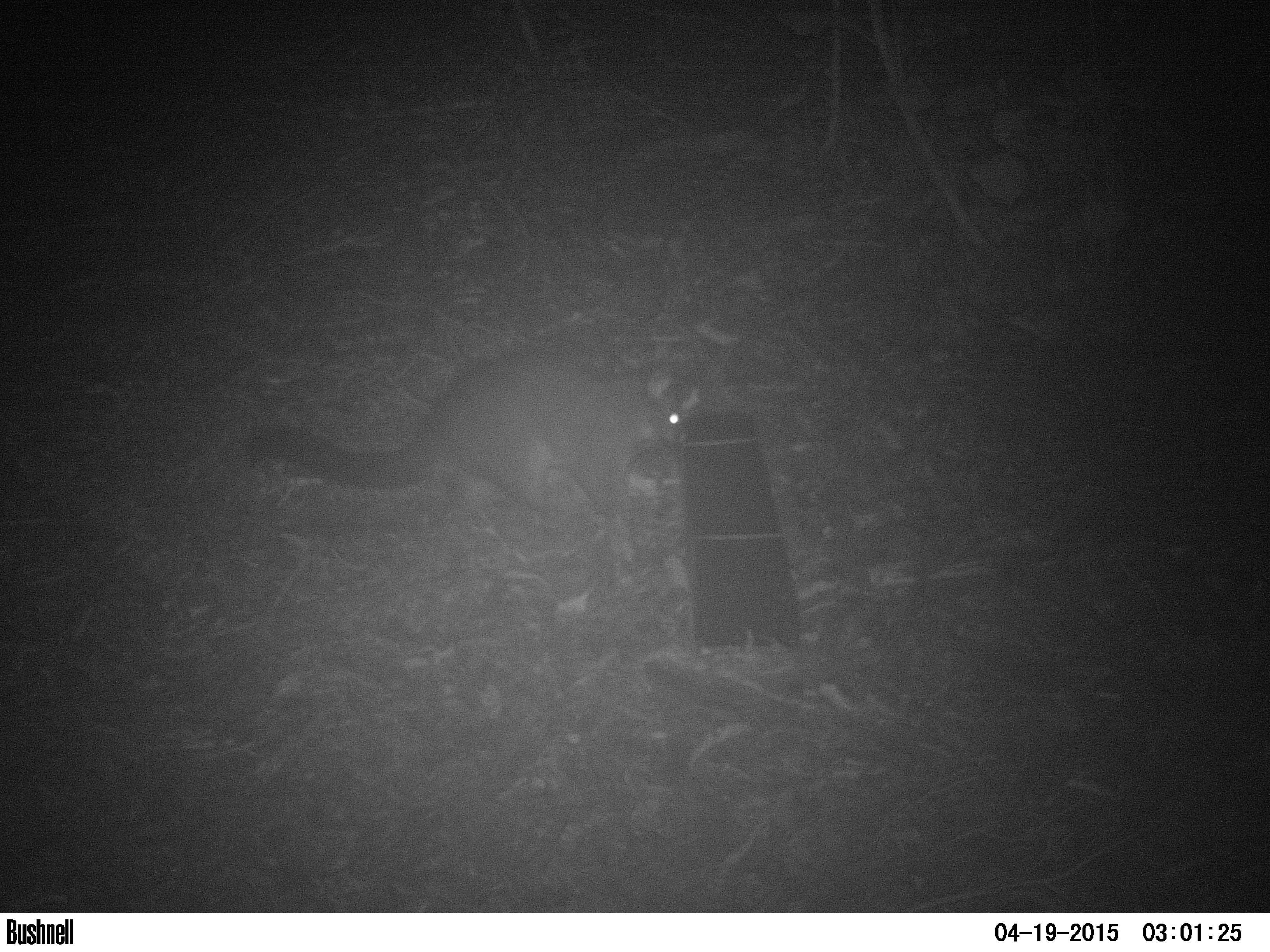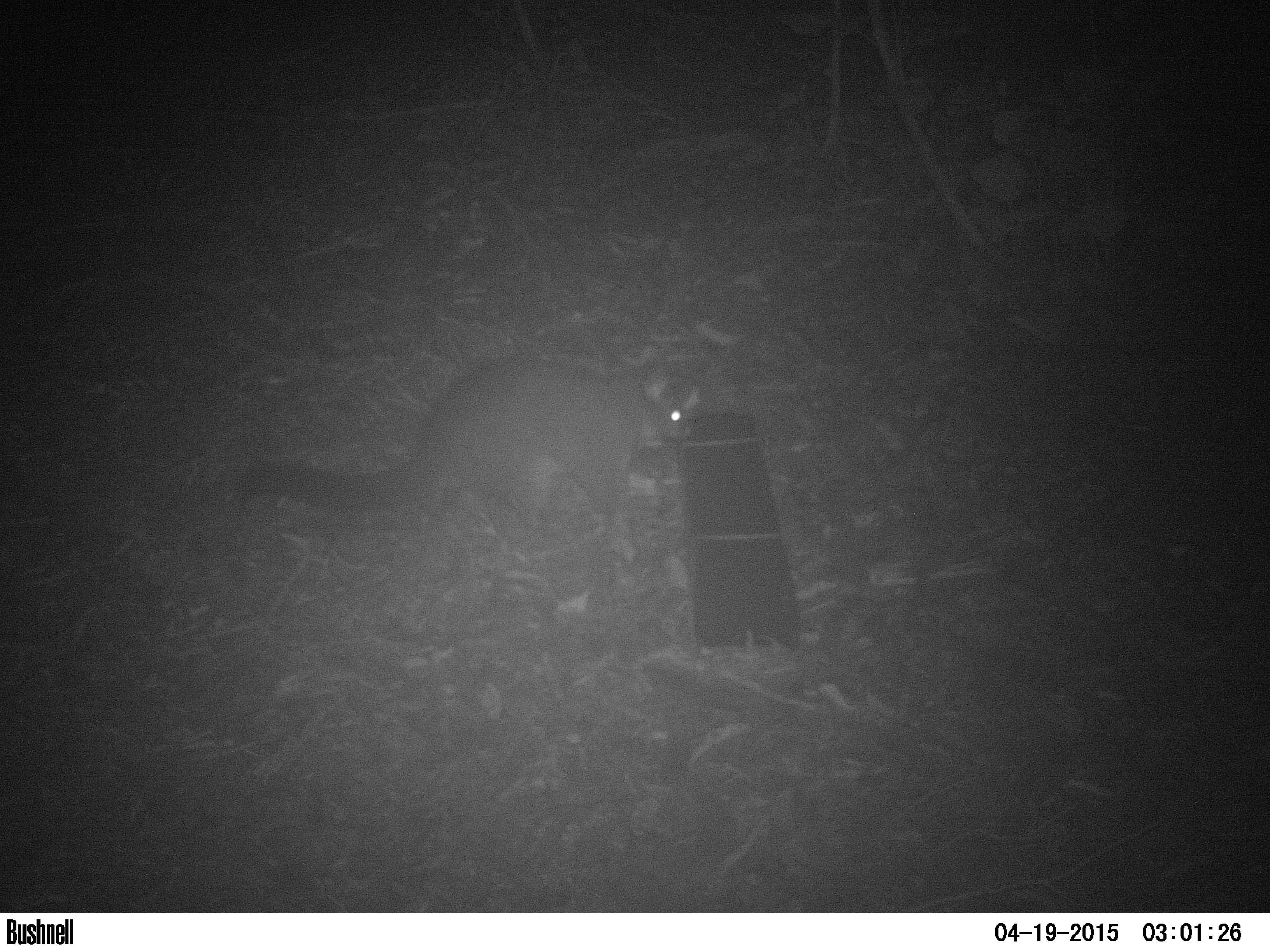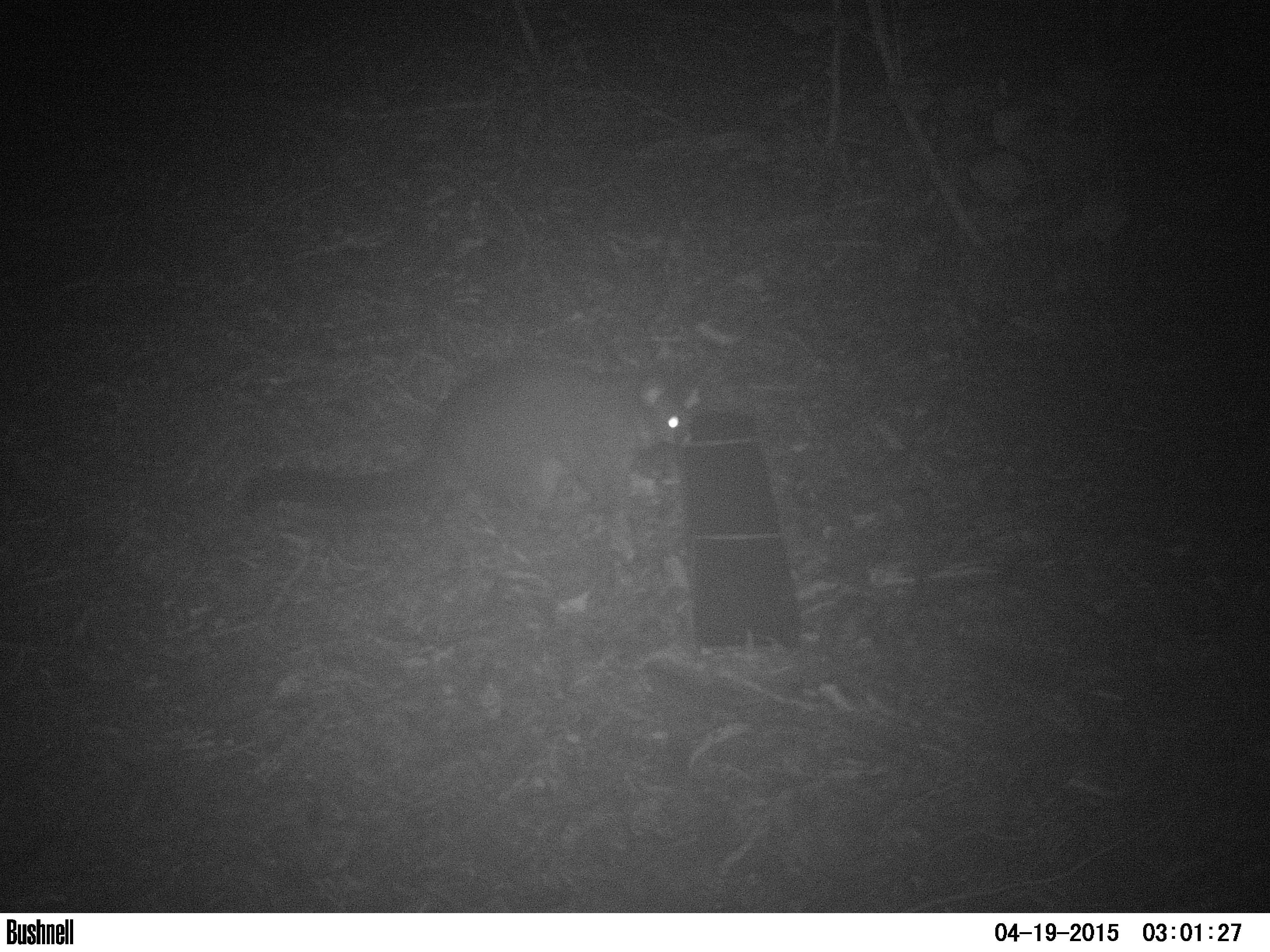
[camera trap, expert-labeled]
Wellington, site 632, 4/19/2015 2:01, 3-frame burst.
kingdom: Animalia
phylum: Chordata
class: Mammalia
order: Didelphimorphia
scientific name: Didelphimorphia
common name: possum